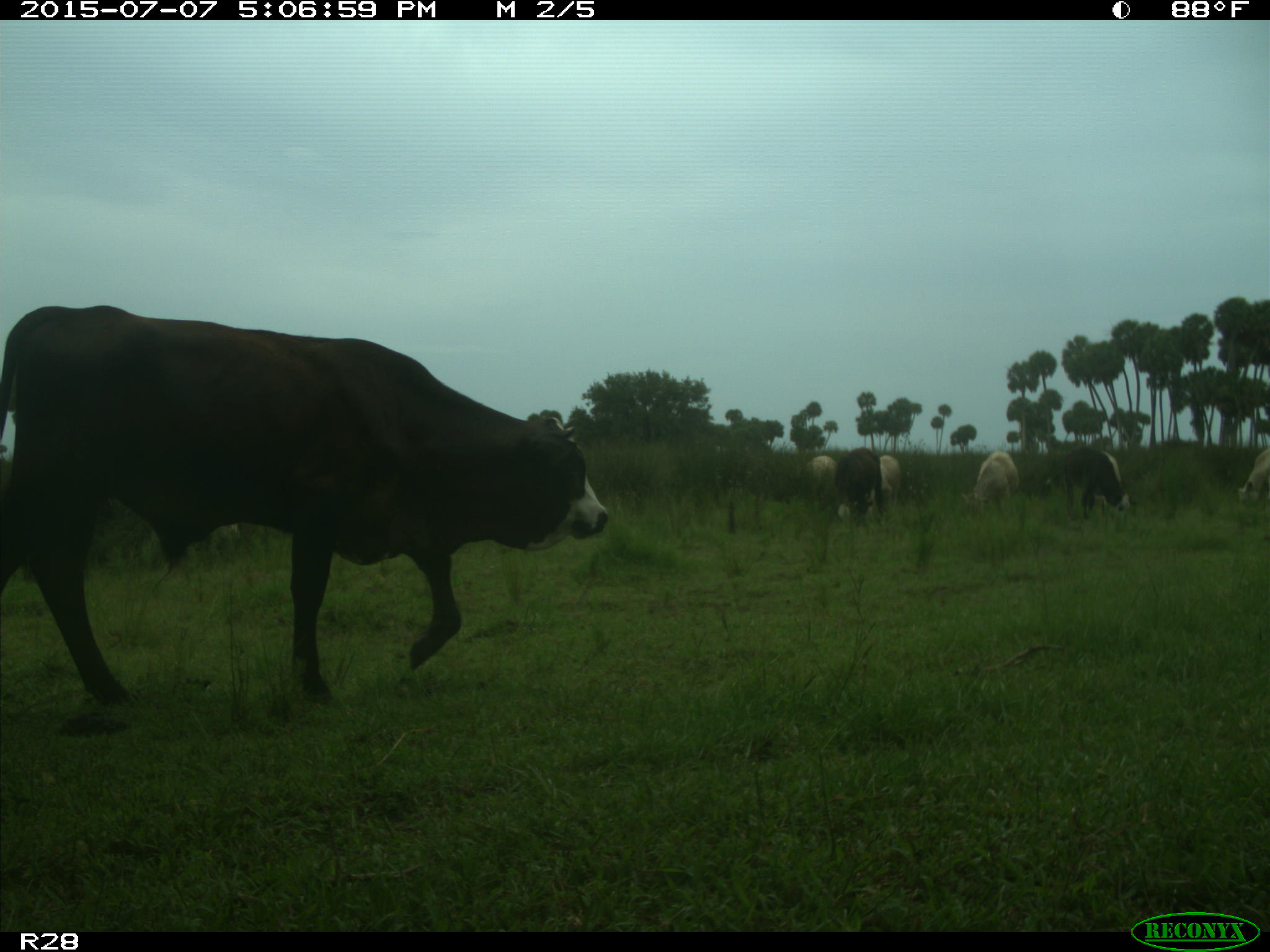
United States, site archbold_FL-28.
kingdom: Animalia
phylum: Chordata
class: Mammalia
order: Artiodactyla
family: Bovidae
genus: Bos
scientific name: Bos taurus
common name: domestic cow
Bos taurus (domestic cow).